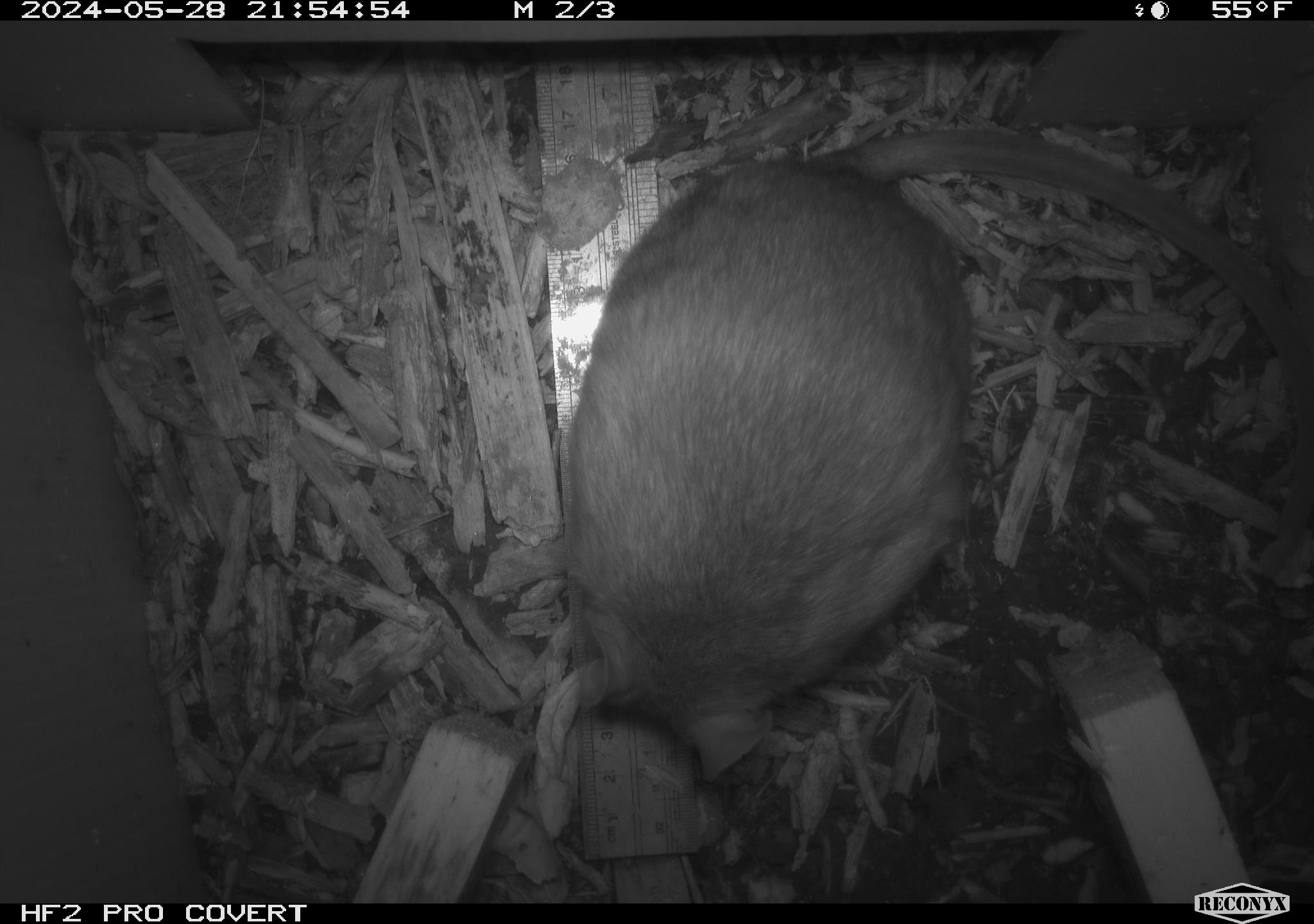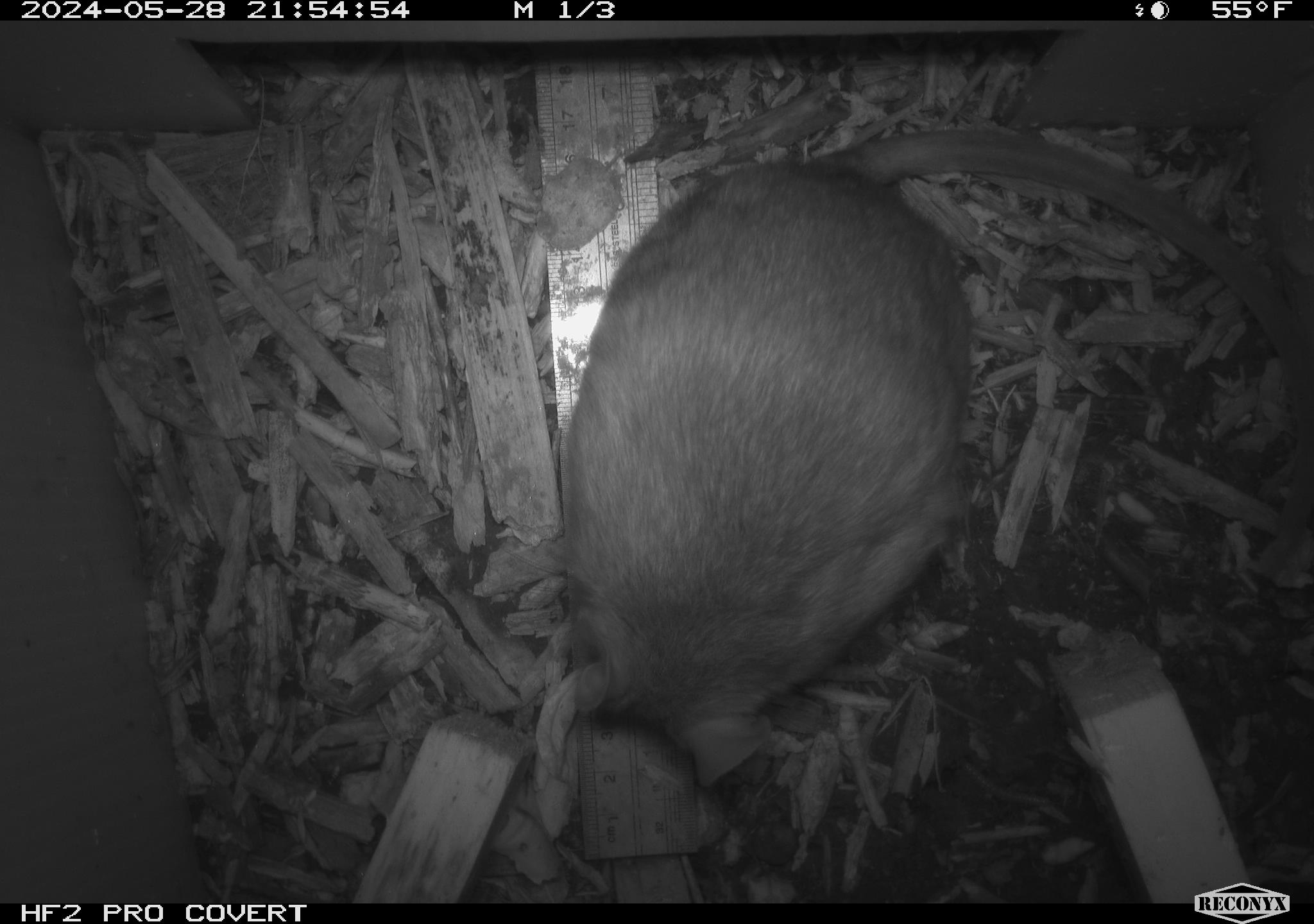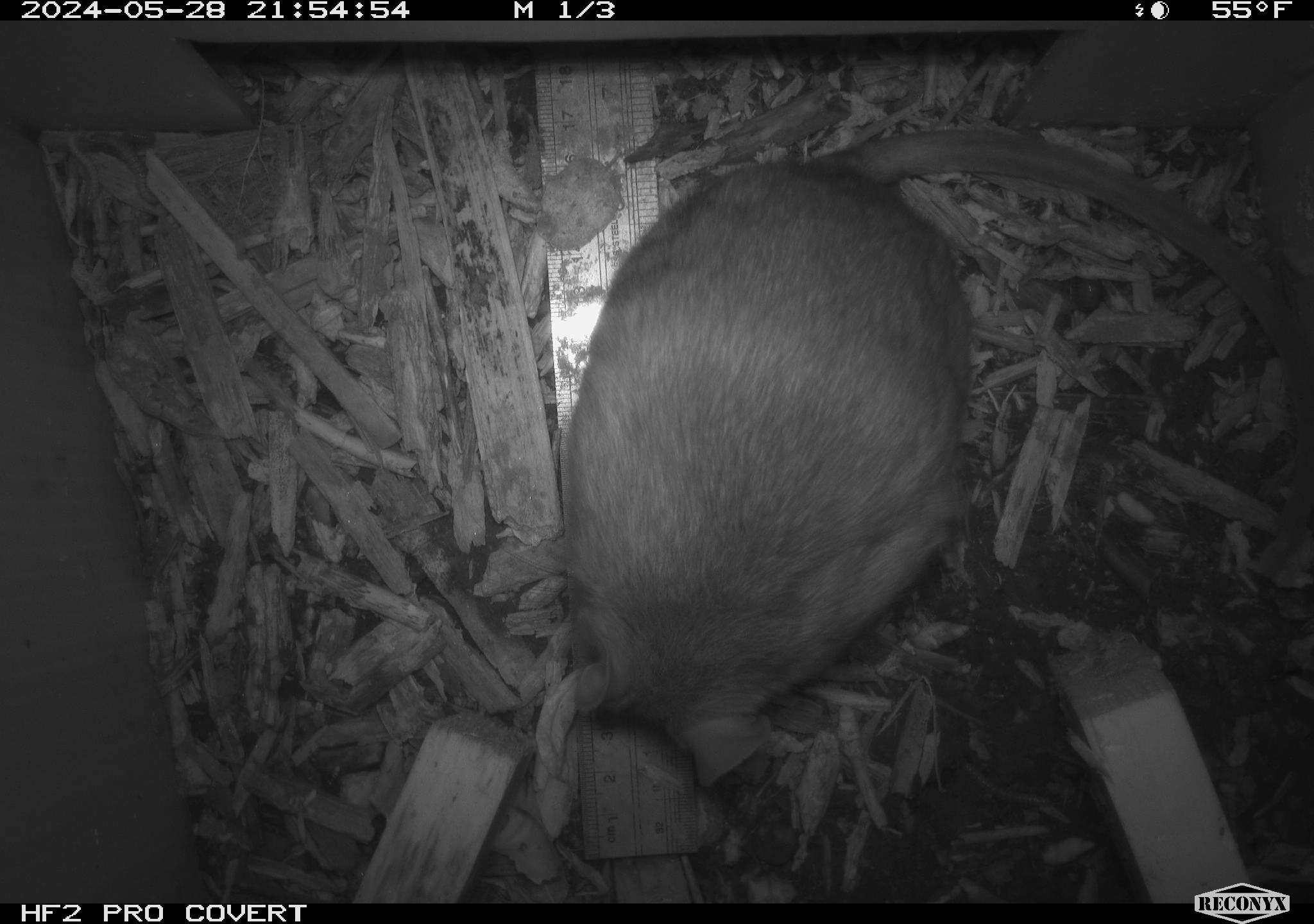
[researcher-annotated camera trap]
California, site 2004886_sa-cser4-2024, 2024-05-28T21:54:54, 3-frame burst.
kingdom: Animalia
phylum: Chordata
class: Mammalia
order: Rodentia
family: Muridae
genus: Rattus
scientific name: Rattus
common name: rat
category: rattus species